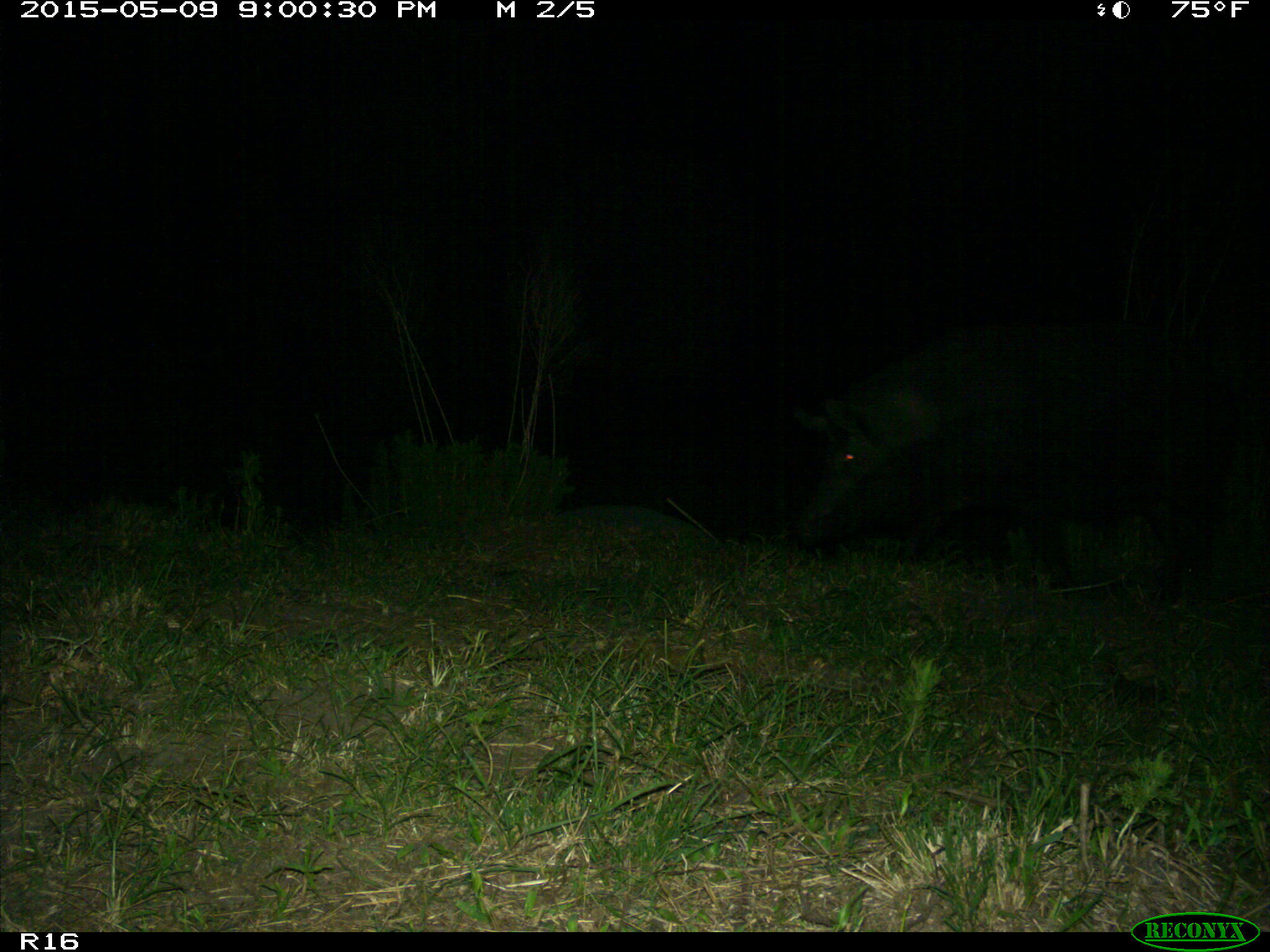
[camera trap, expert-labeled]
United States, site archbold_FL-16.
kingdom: Animalia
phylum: Chordata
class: Mammalia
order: Artiodactyla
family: Suidae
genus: Sus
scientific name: Sus scrofa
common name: wild boar